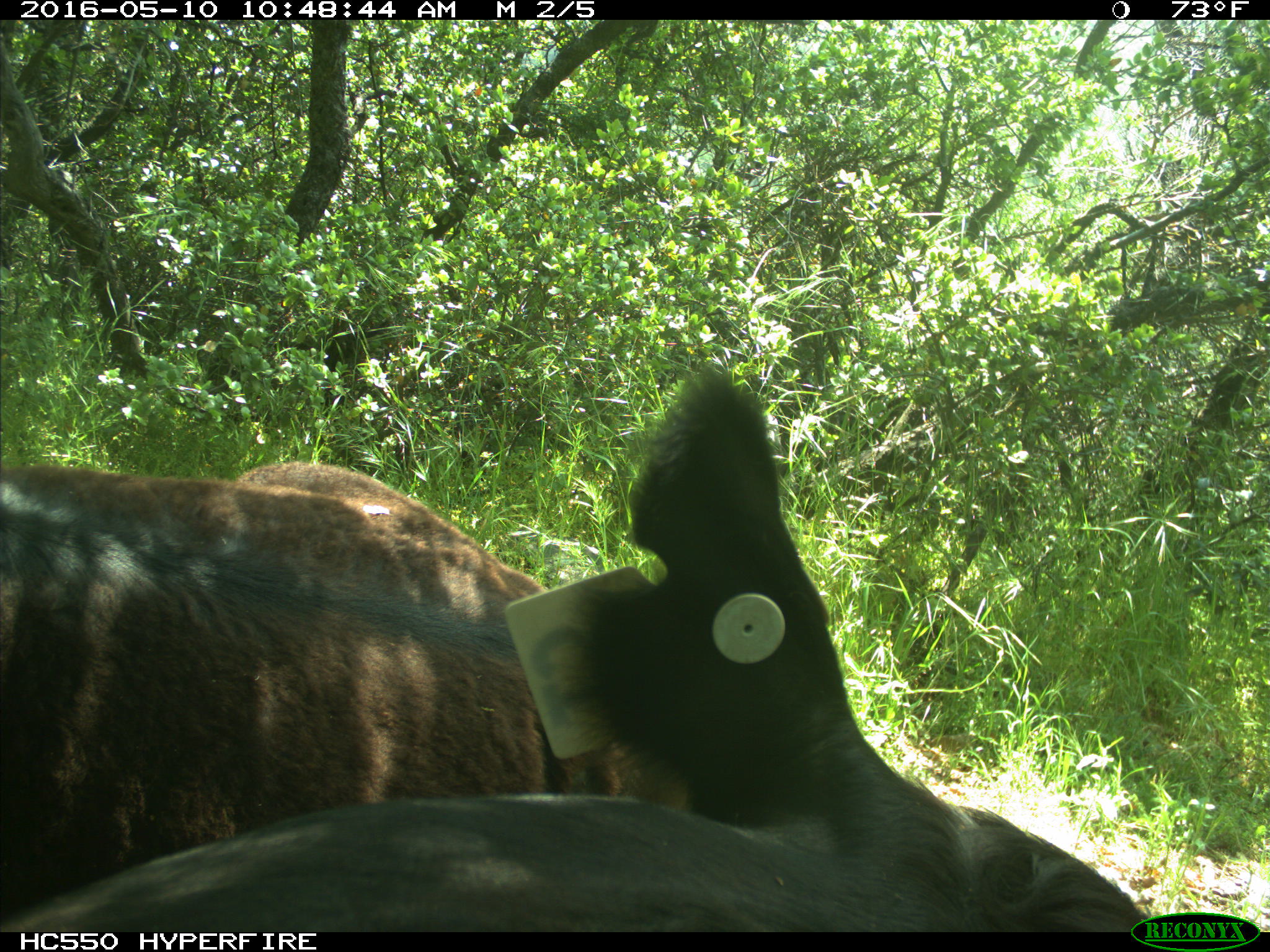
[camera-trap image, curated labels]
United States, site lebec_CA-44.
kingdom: Animalia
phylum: Chordata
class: Mammalia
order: Artiodactyla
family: Bovidae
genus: Bos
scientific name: Bos taurus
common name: domestic cow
Bos taurus (domestic cow).